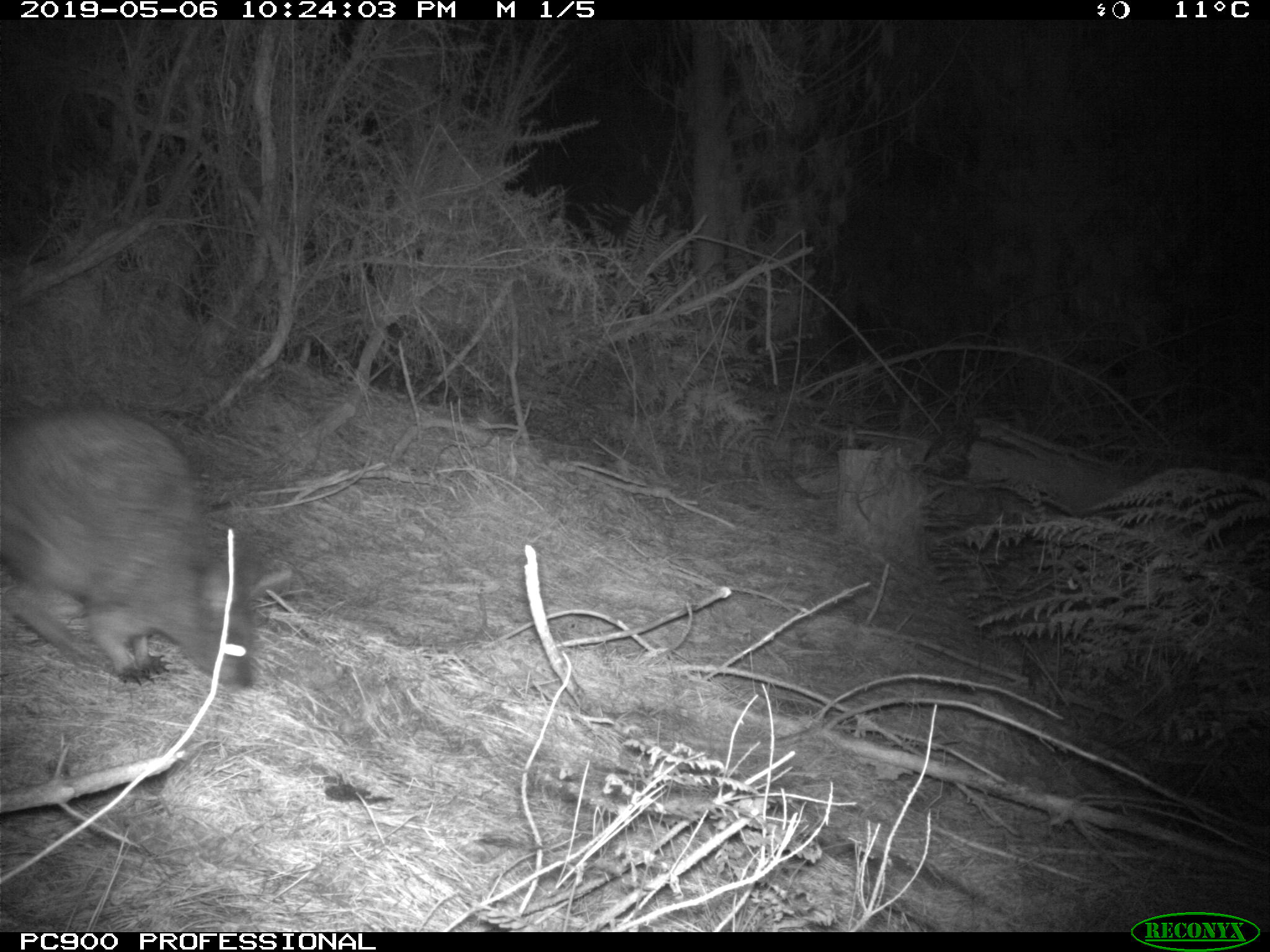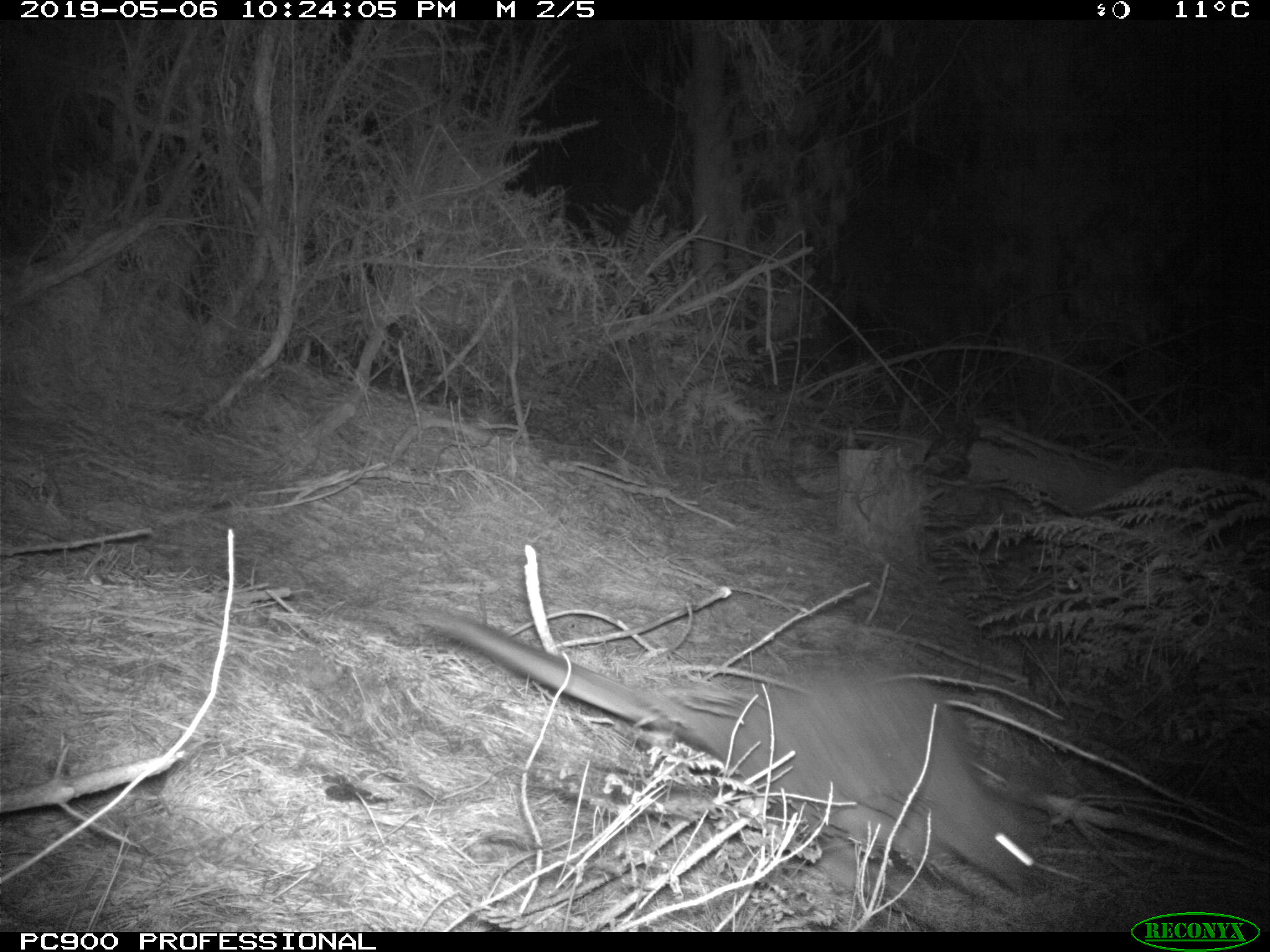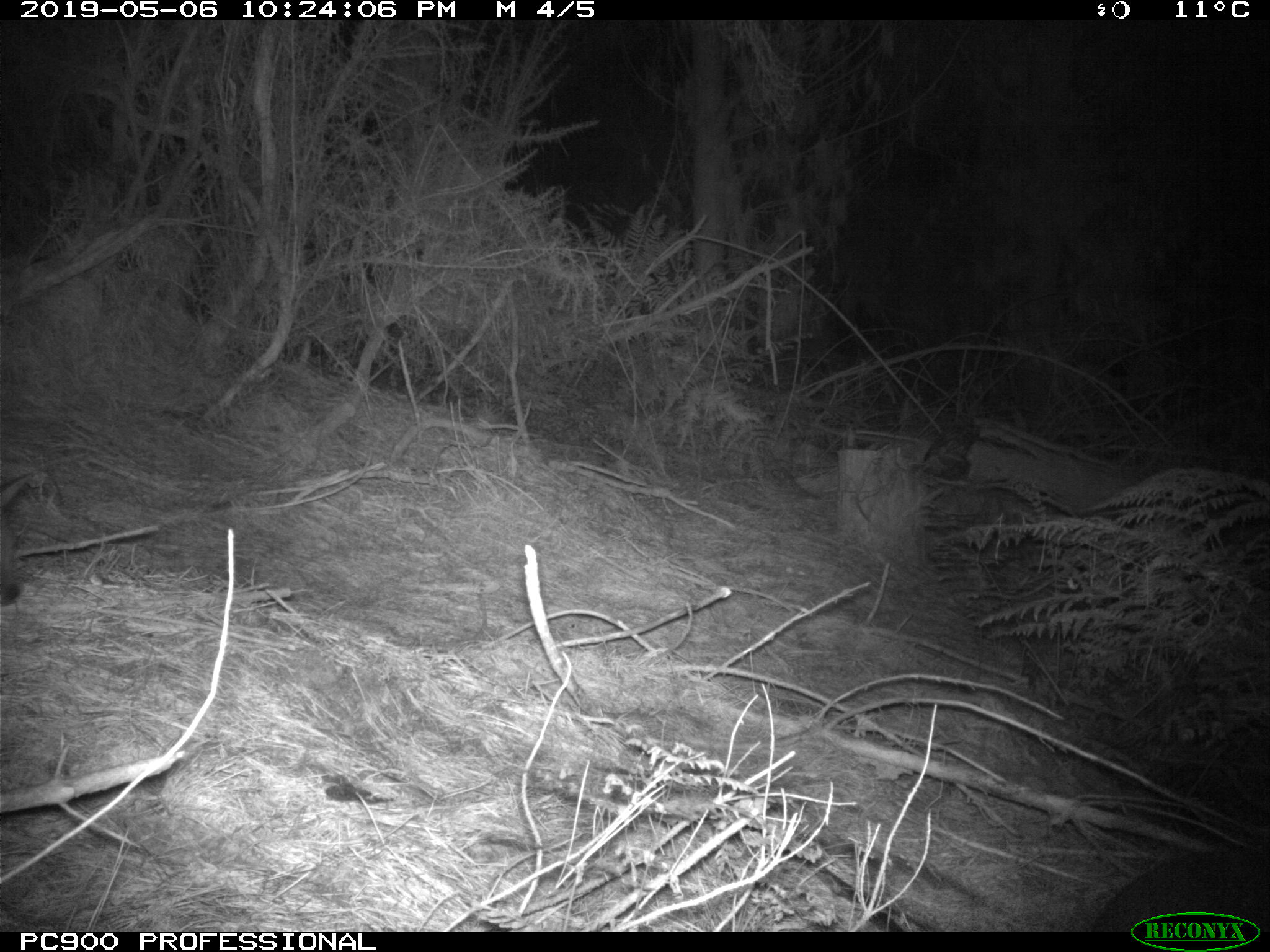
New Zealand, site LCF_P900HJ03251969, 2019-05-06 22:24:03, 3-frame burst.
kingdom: Animalia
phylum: Chordata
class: Mammalia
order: Diprotodontia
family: Macropodidae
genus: Notamacropus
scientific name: Notamacropus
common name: wallaby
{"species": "wallaby (Notamacropus)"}